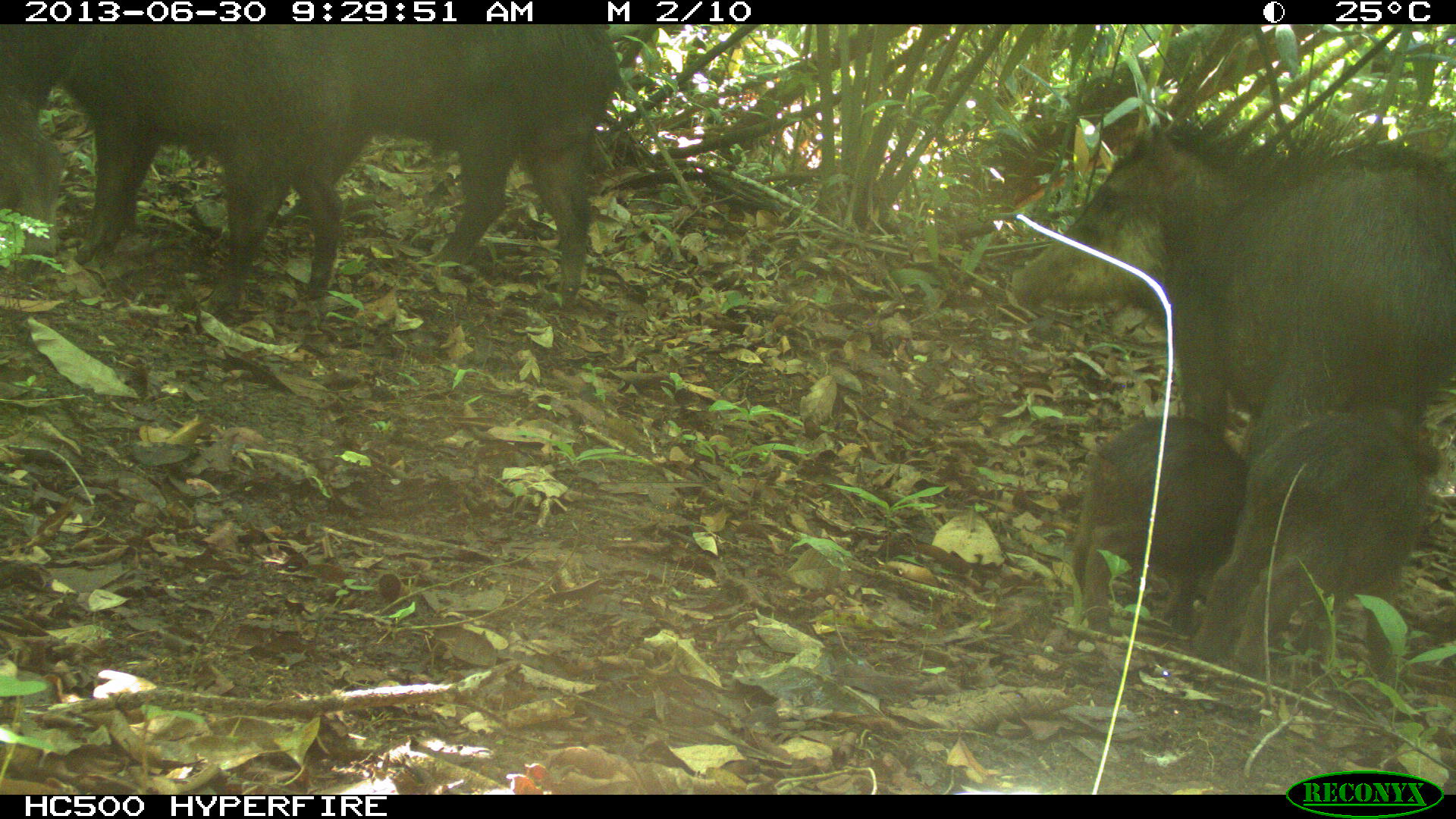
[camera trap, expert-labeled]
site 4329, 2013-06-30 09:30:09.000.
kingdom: Animalia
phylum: Chordata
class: Mammalia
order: Artiodactyla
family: Tayassuidae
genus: Tayassu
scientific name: Tayassu pecari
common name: white-lipped peccary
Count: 5.